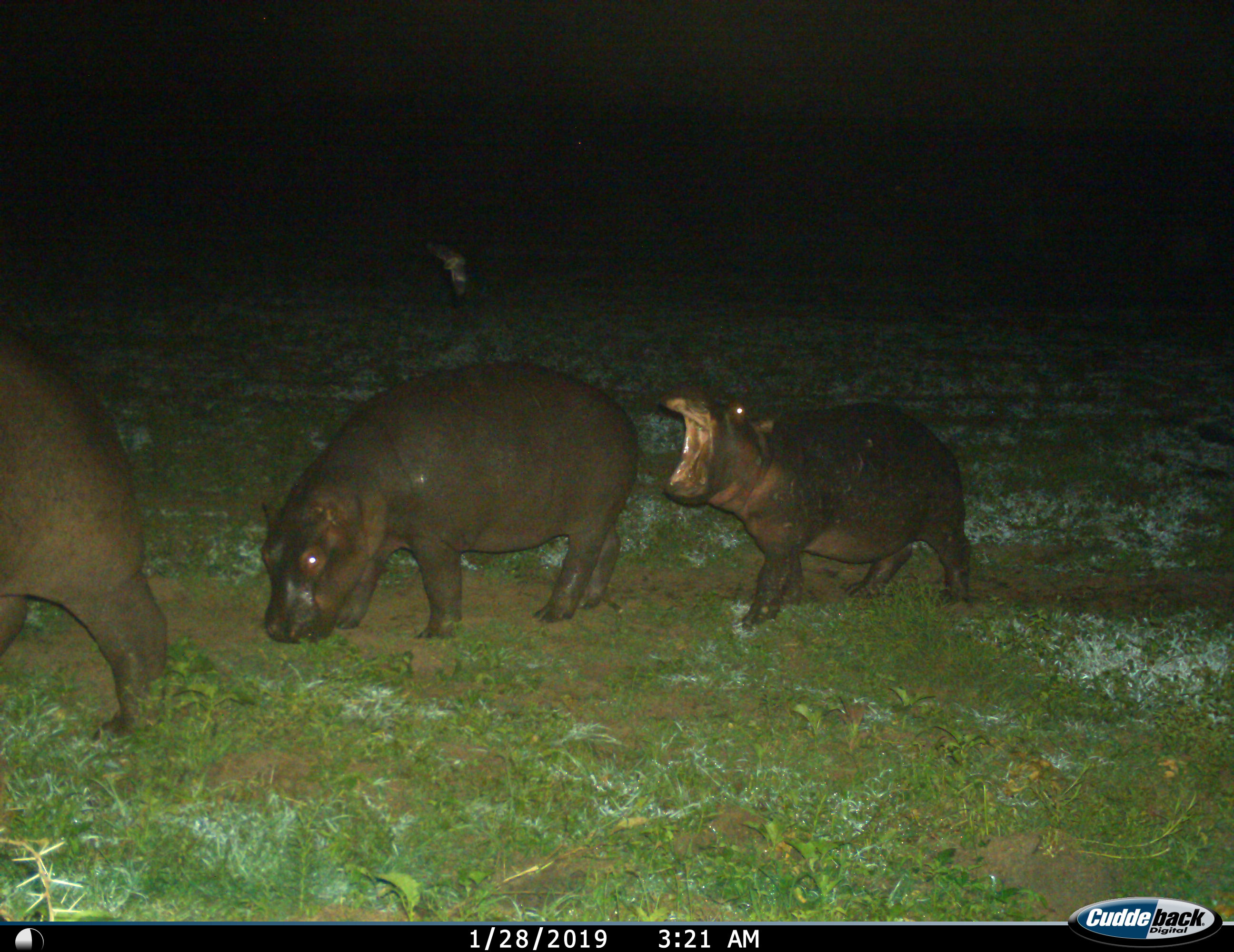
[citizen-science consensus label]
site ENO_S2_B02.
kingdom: Animalia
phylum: Chordata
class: Mammalia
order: Artiodactyla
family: Hippopotamidae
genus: Hippopotamus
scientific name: Hippopotamus amphibius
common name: hippopotamus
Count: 3.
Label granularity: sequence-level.